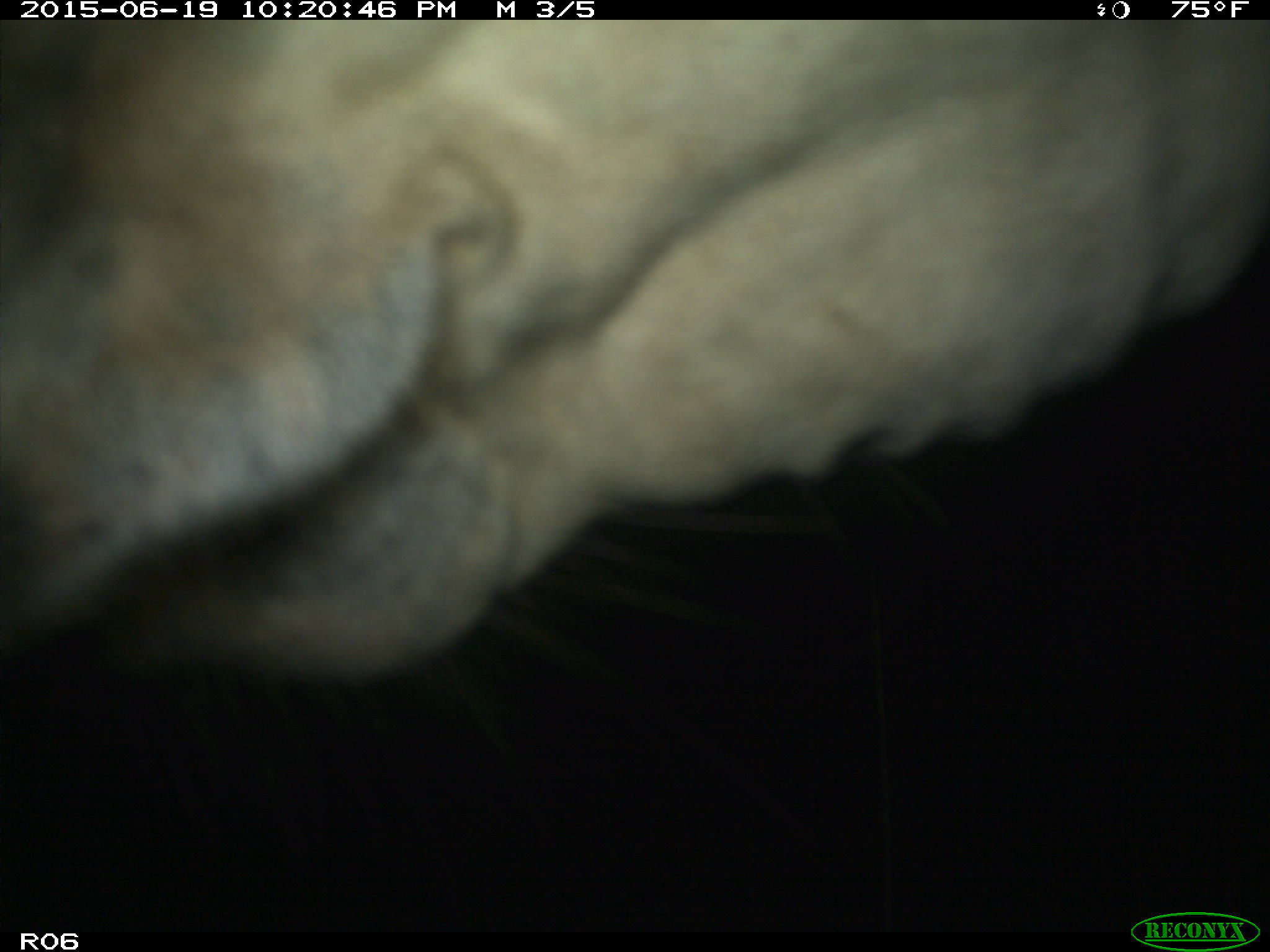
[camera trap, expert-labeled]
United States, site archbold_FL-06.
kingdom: Animalia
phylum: Chordata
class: Mammalia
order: Artiodactyla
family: Bovidae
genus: Bos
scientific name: Bos taurus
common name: domestic cow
Bos taurus (domestic cow).